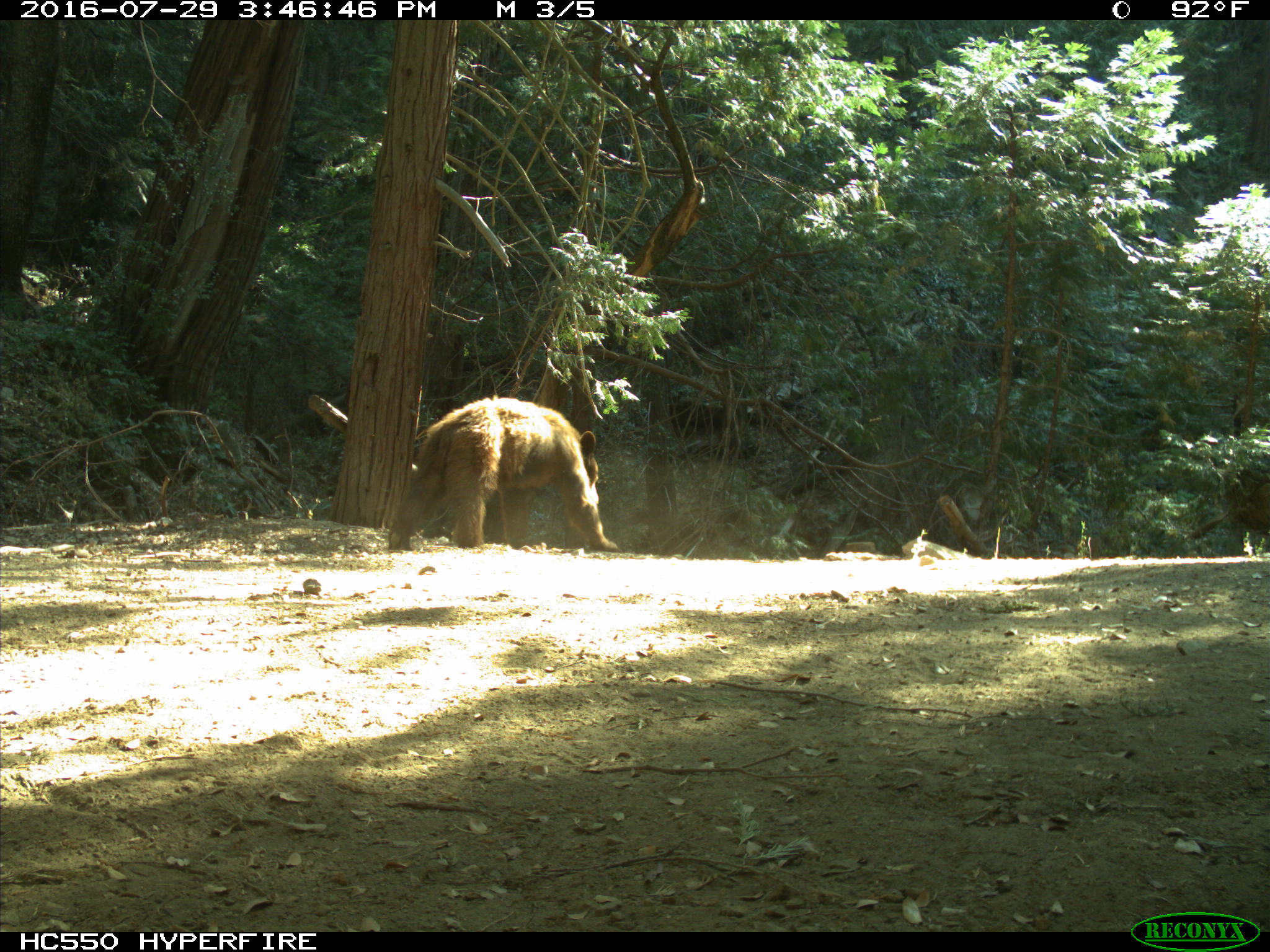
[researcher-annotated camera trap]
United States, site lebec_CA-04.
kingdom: Animalia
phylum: Chordata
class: Mammalia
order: Carnivora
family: Ursidae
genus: Ursus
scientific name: Ursus americanus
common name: american black bear